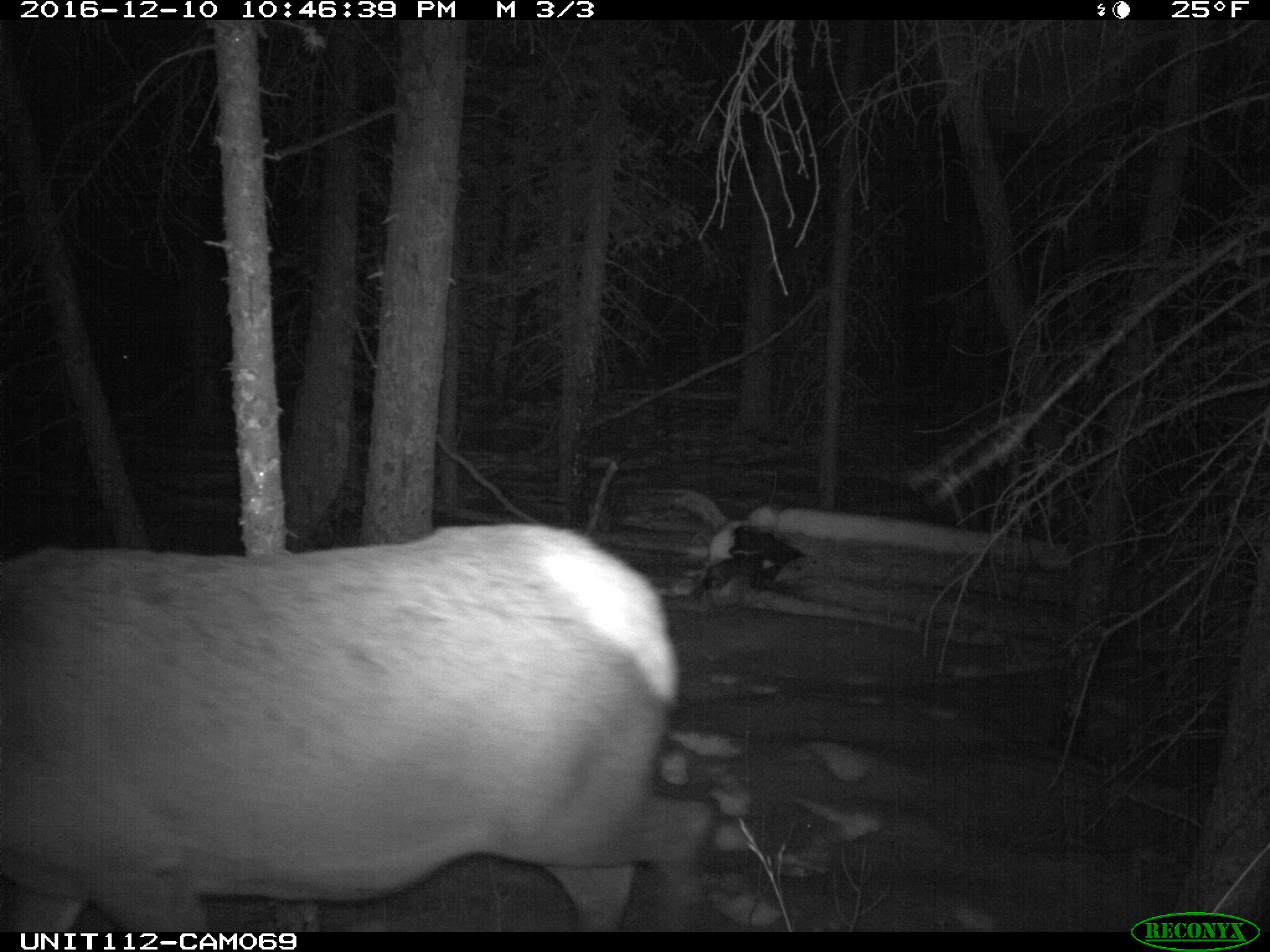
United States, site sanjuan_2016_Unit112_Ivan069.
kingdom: Animalia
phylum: Chordata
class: Mammalia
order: Artiodactyla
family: Cervidae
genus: Cervus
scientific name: Cervus elaphus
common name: red deer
Cervus elaphus (red deer).